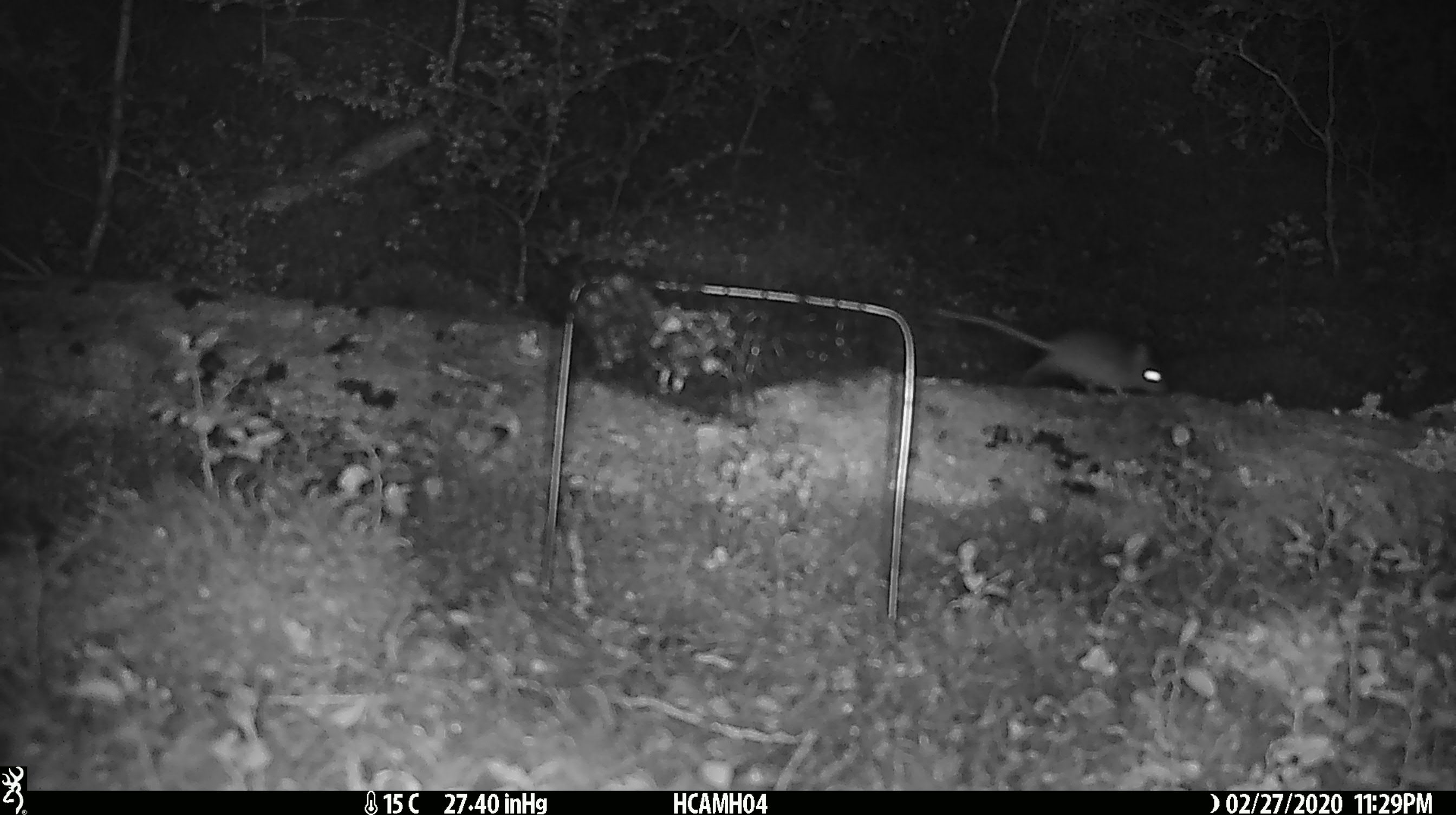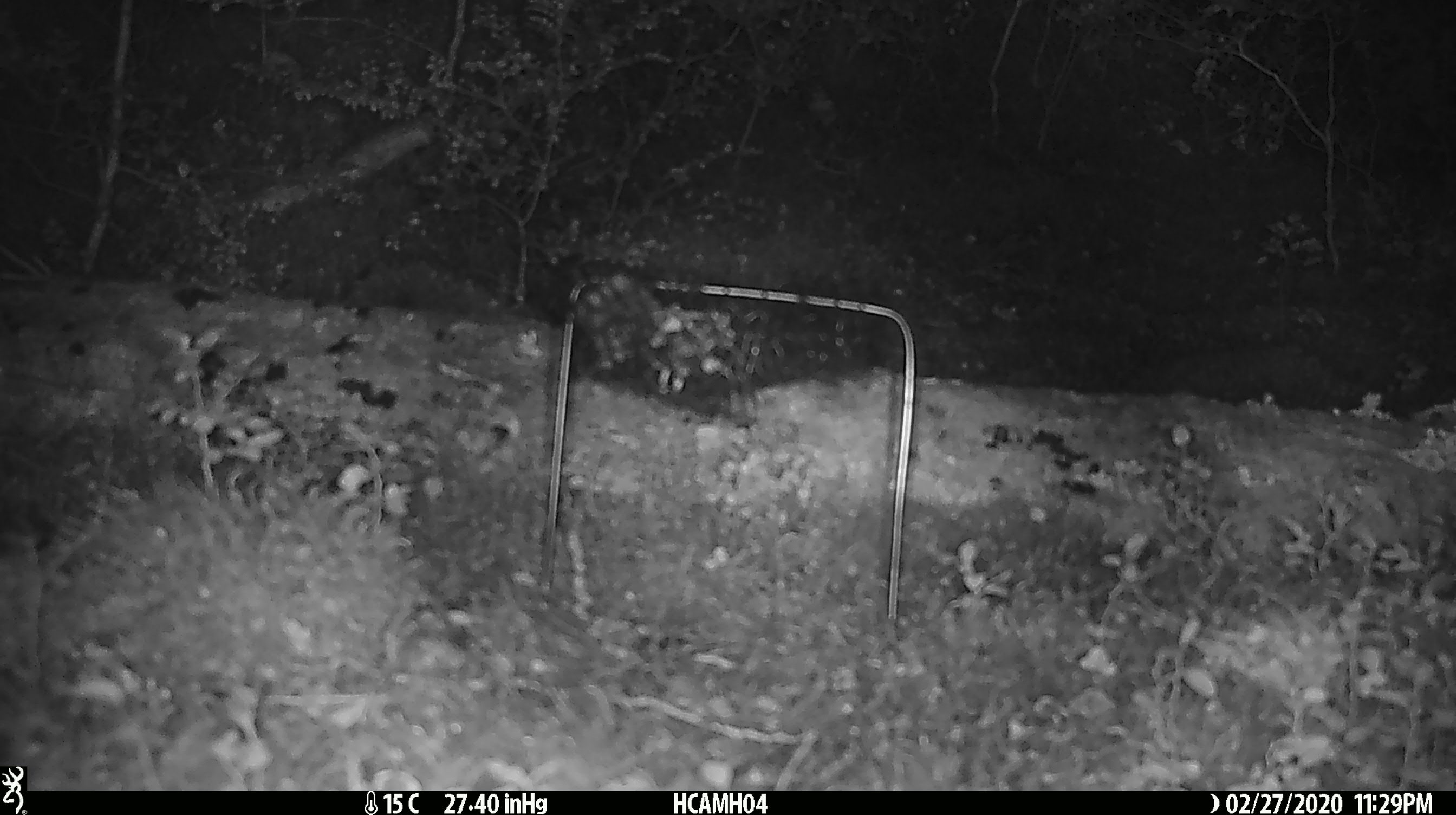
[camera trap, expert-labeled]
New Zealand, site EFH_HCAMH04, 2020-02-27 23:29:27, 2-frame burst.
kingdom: Animalia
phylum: Chordata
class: Mammalia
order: Rodentia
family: Muridae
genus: Mus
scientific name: Mus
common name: mouse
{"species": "mouse (Mus)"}